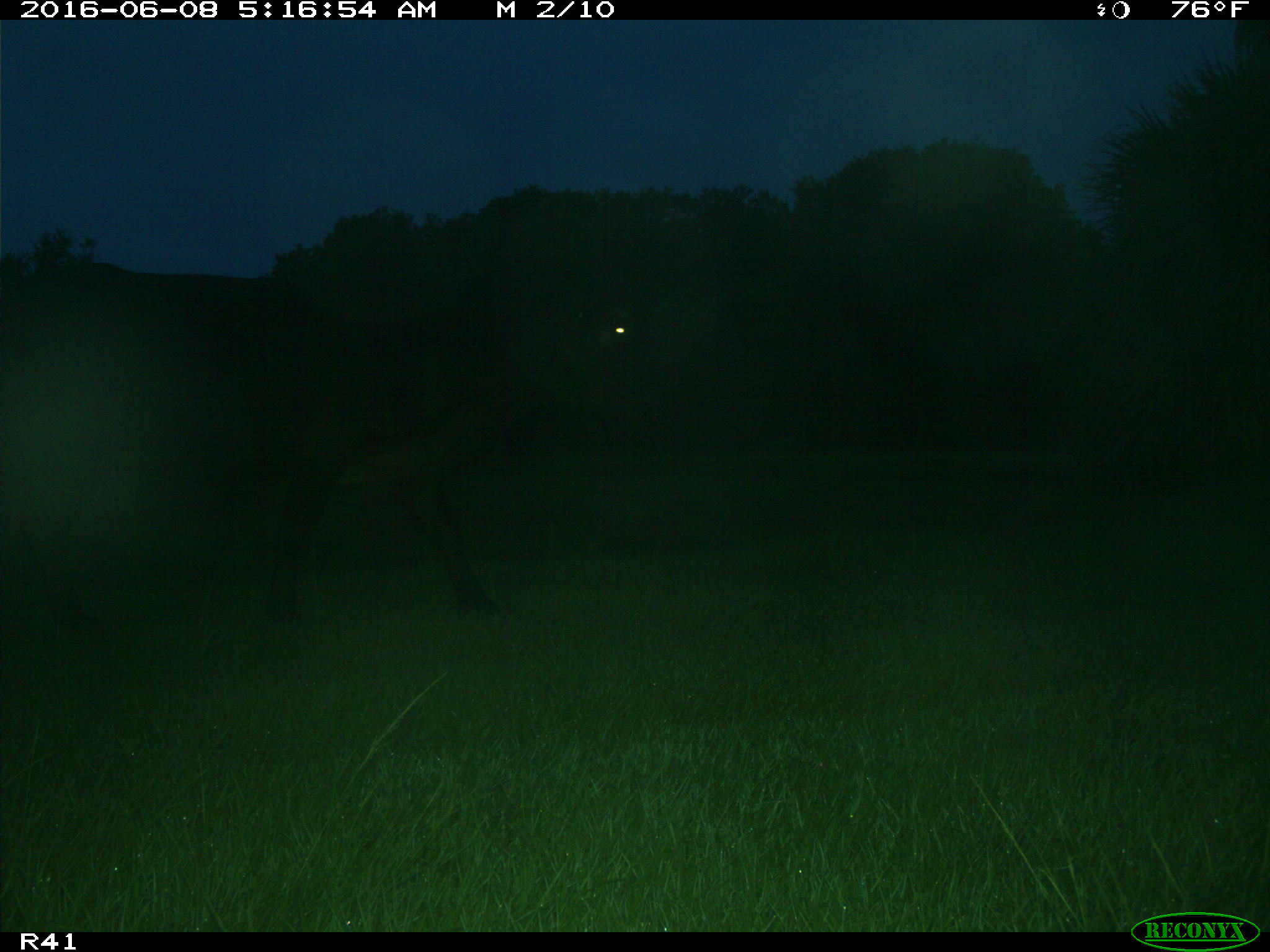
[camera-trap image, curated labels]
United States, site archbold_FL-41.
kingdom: Animalia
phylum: Chordata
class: Mammalia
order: Artiodactyla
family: Bovidae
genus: Bos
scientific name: Bos taurus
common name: domestic cow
Bos taurus (domestic cow).